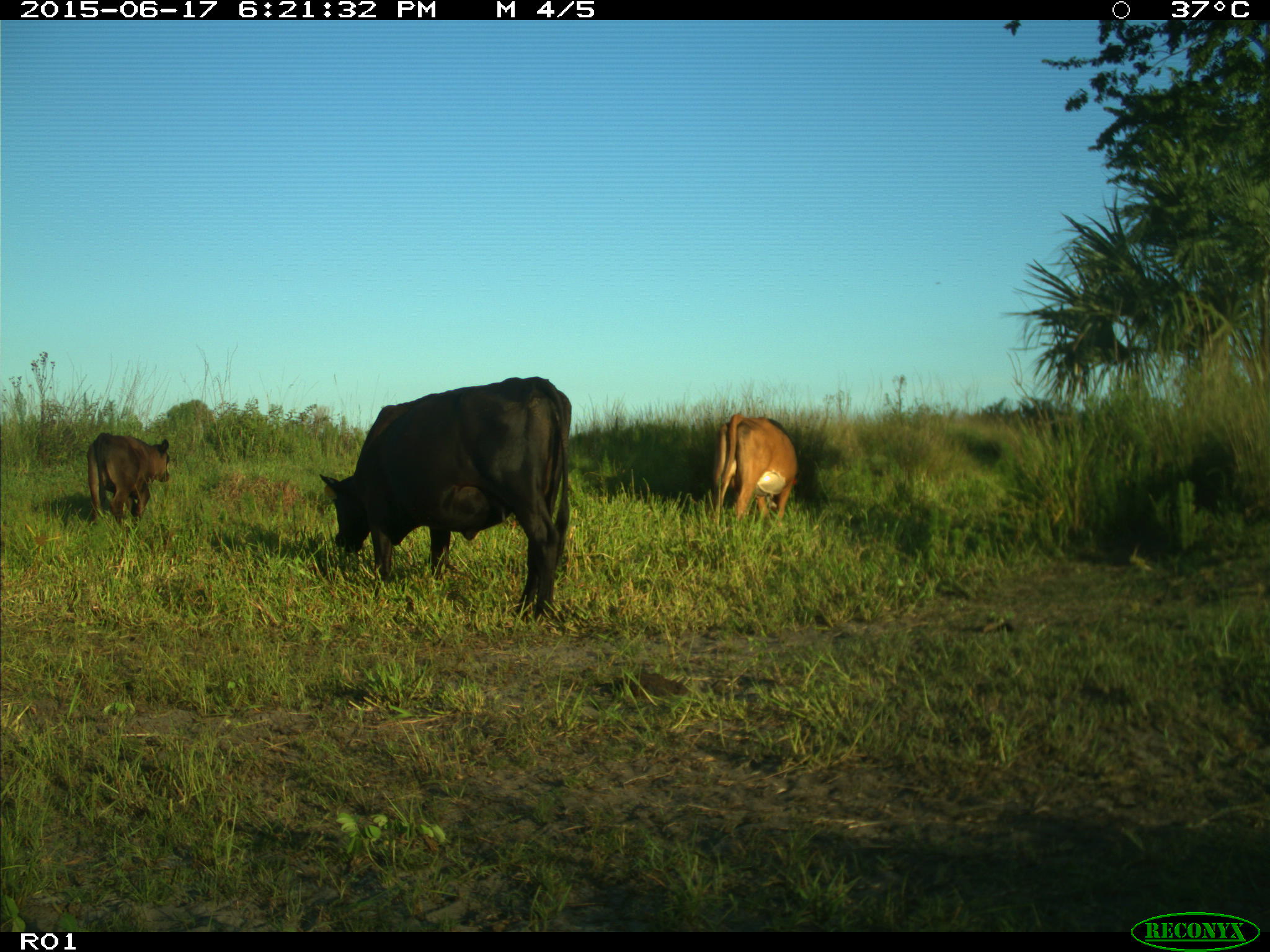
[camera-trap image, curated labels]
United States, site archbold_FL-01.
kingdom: Animalia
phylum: Chordata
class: Mammalia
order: Artiodactyla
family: Bovidae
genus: Bos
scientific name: Bos taurus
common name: domestic cow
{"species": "Bos taurus (domestic cow)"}